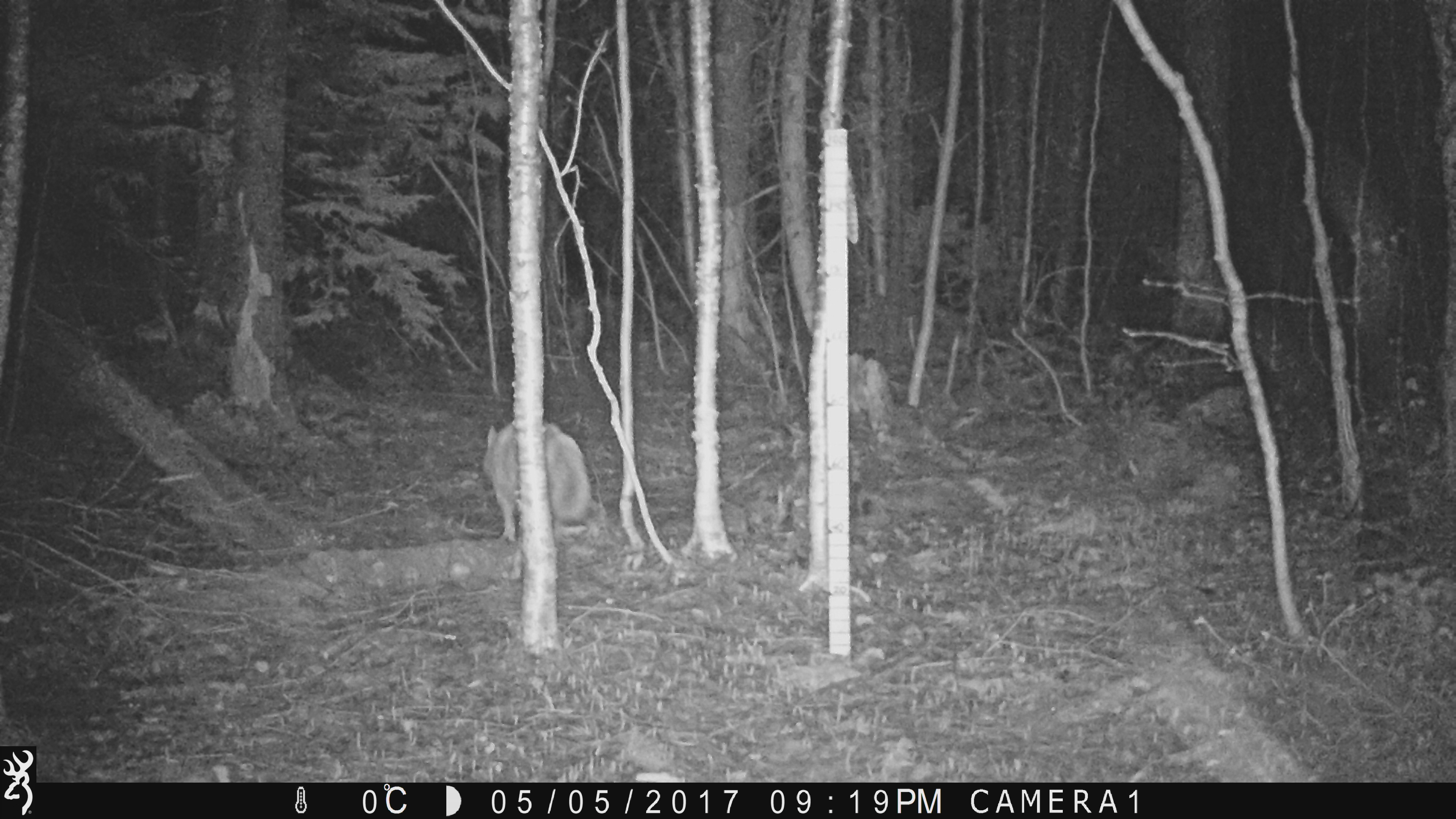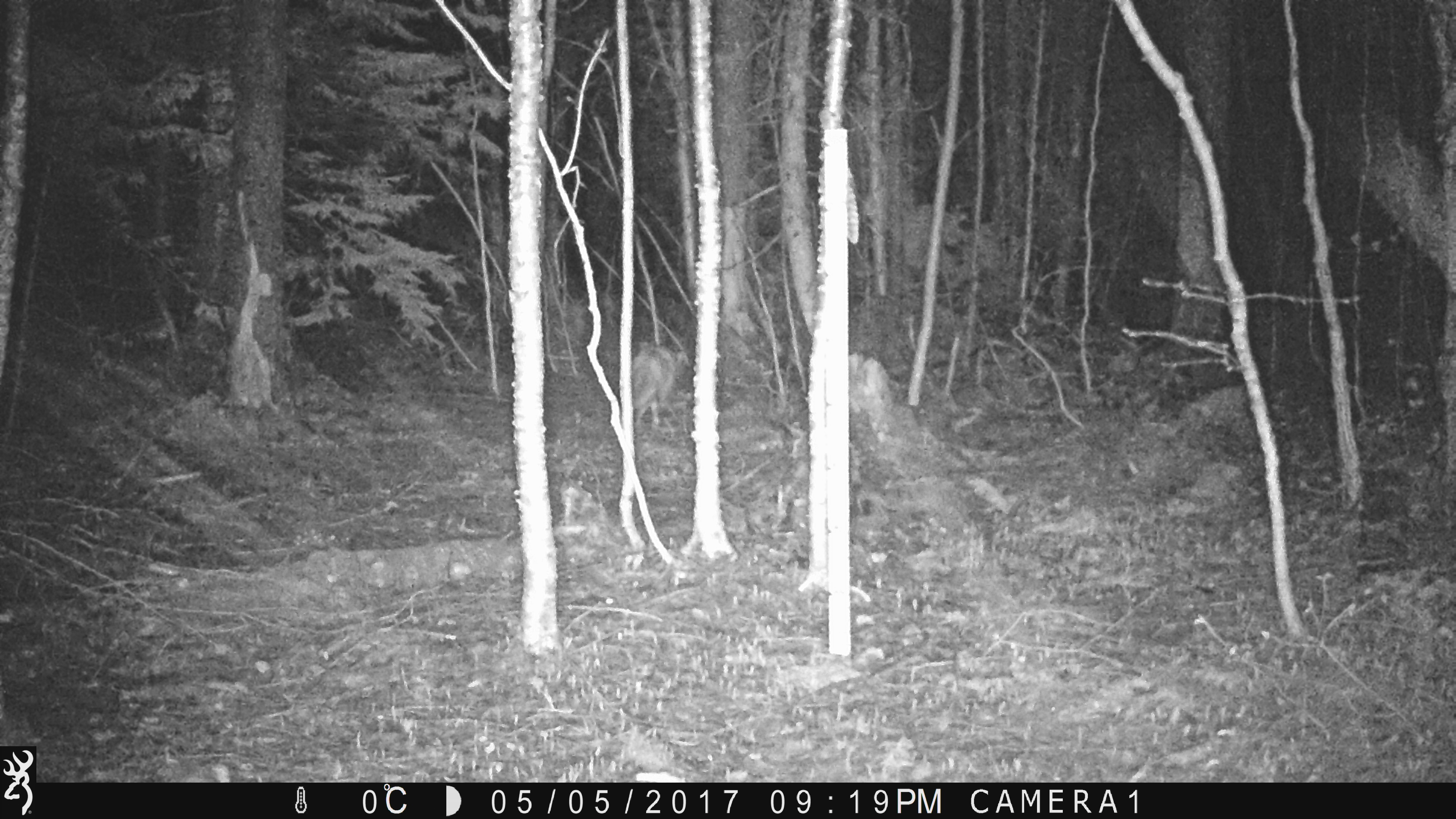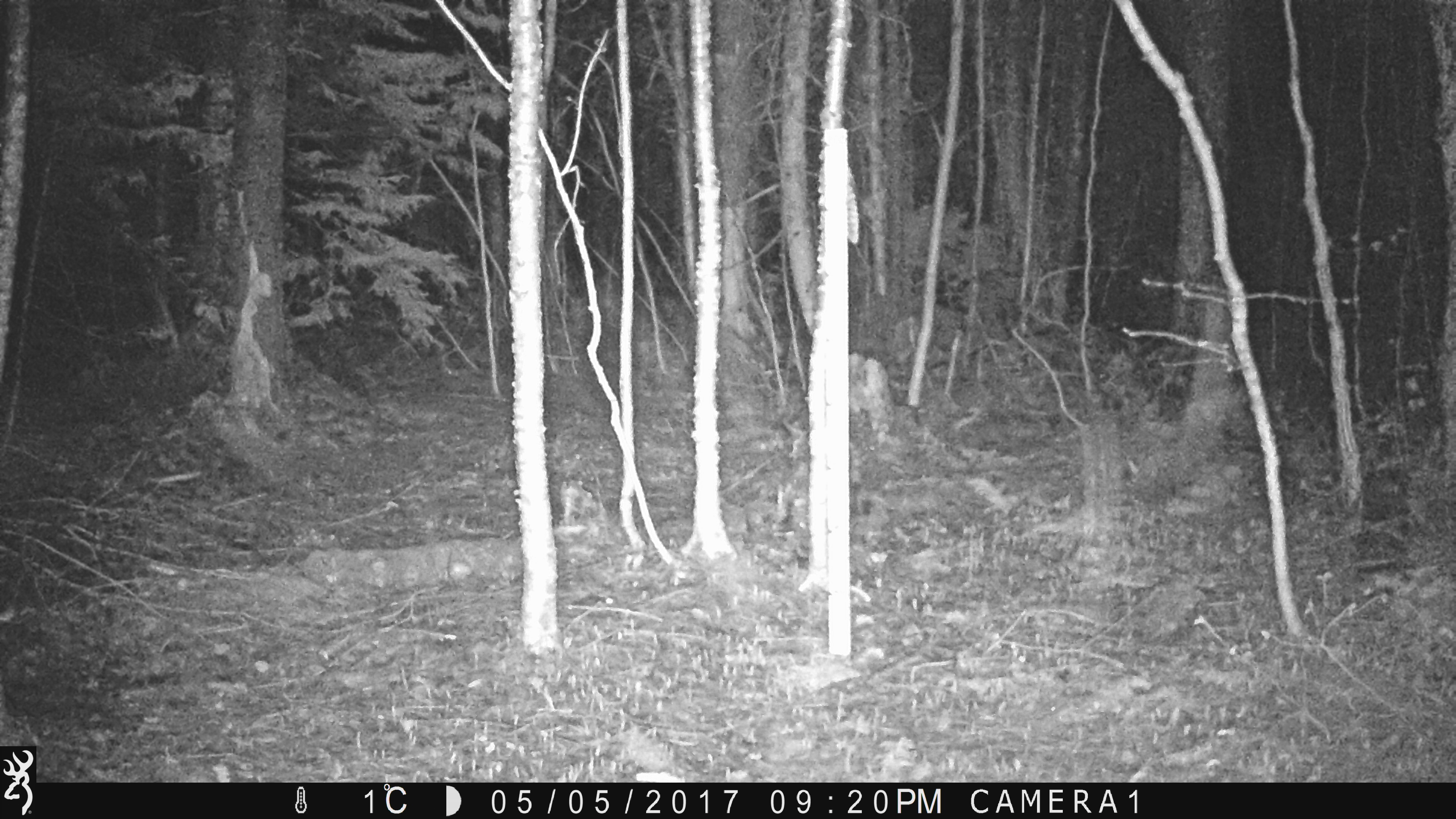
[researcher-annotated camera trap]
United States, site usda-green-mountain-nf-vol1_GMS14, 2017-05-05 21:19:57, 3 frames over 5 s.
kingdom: Animalia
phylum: Chordata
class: Mammalia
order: Carnivora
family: Canidae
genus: Vulpes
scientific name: Vulpes vulpes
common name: red fox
Red fox (Vulpes vulpes).